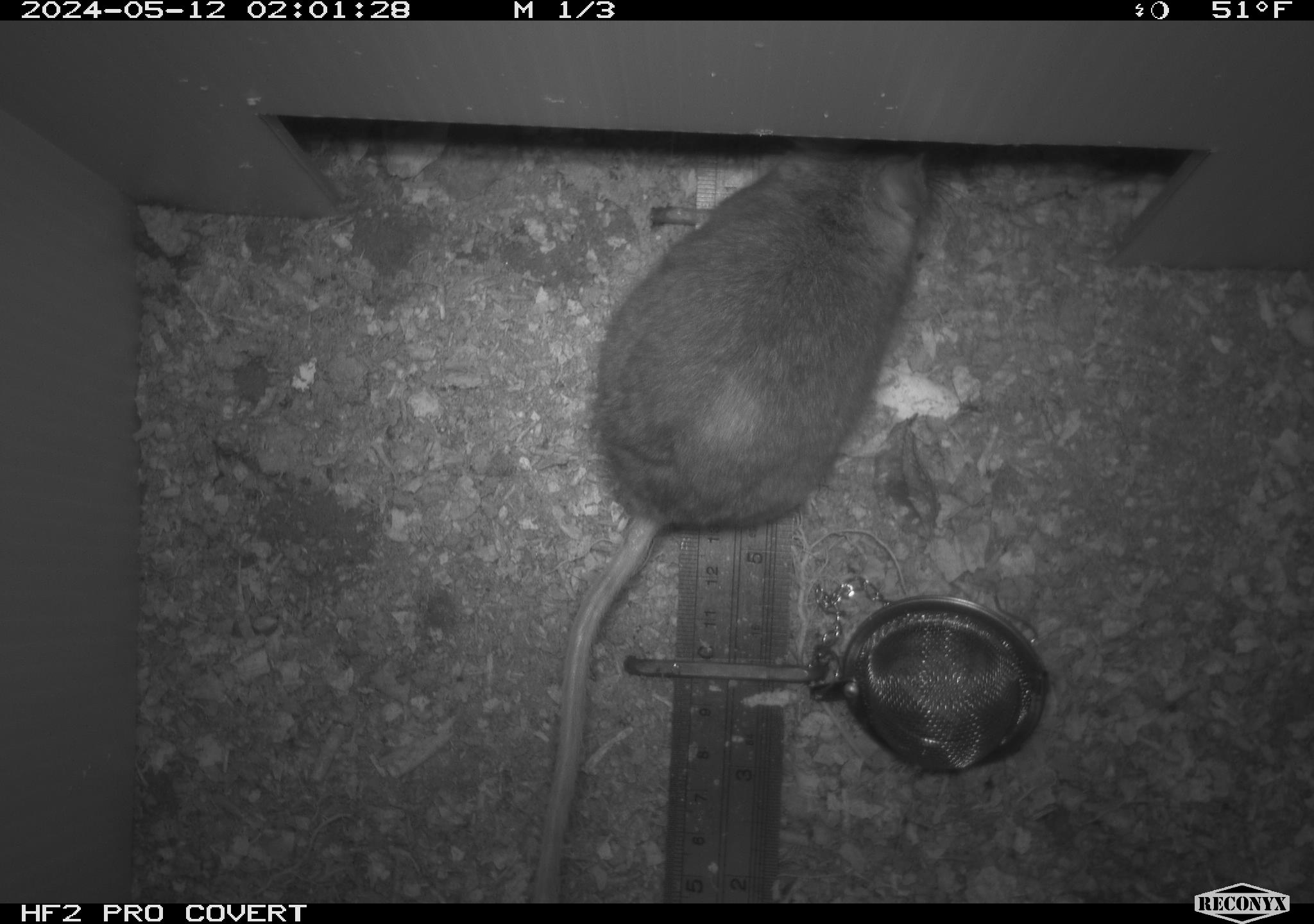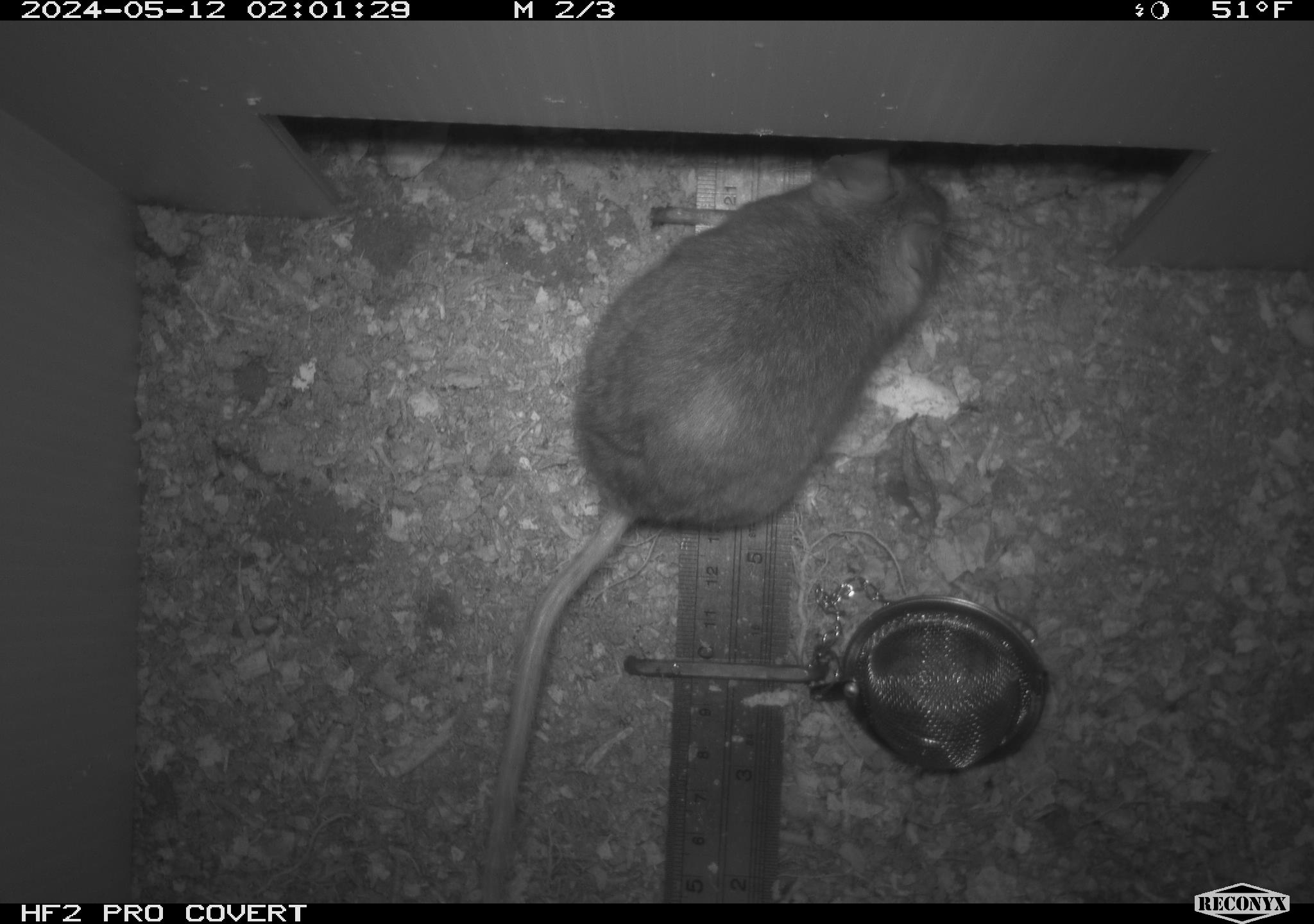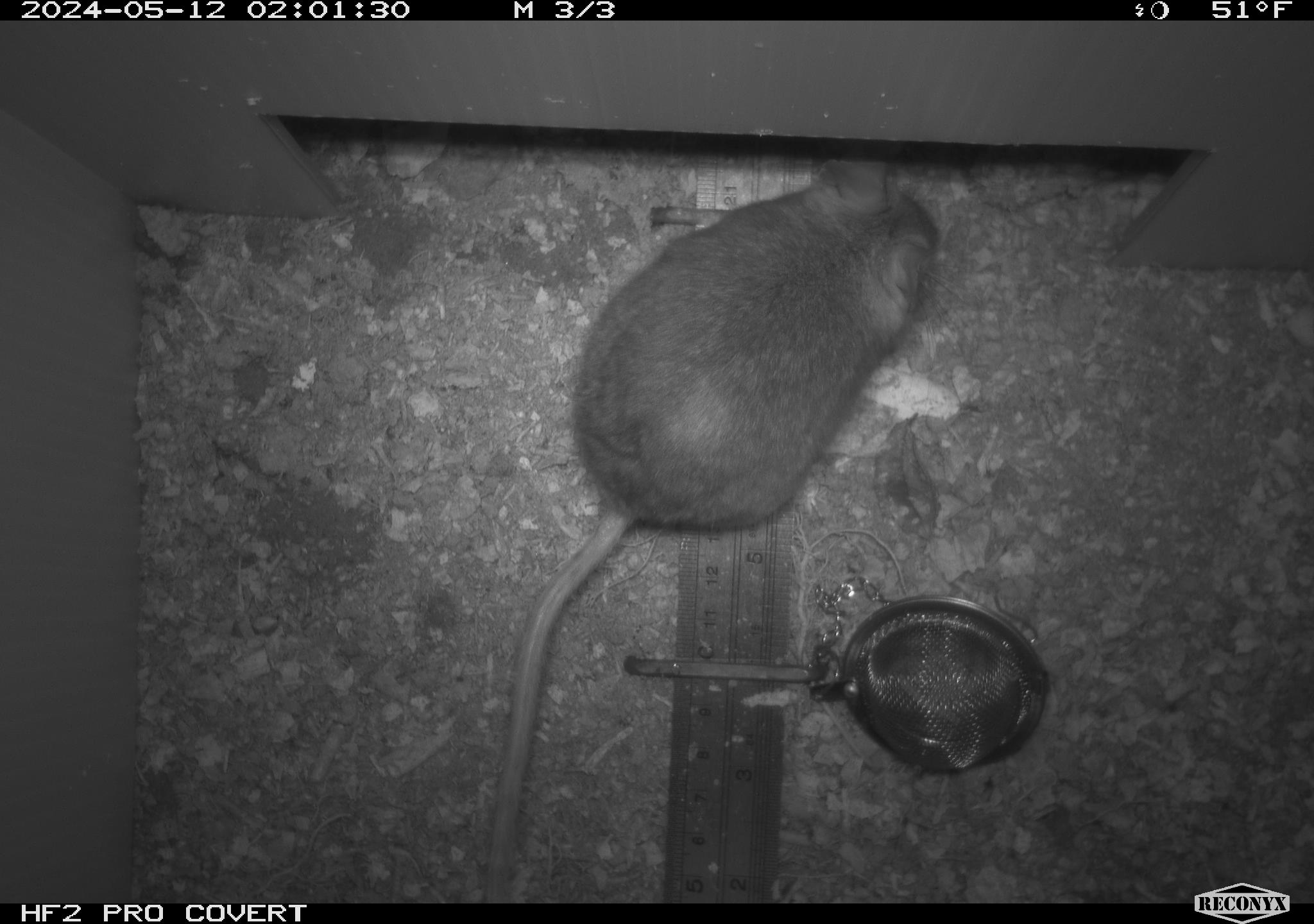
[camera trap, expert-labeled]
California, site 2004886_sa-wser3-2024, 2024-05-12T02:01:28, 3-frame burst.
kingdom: Animalia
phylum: Chordata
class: Mammalia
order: Rodentia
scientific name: Rodentia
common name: mouse species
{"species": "mouse species (Rodentia)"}